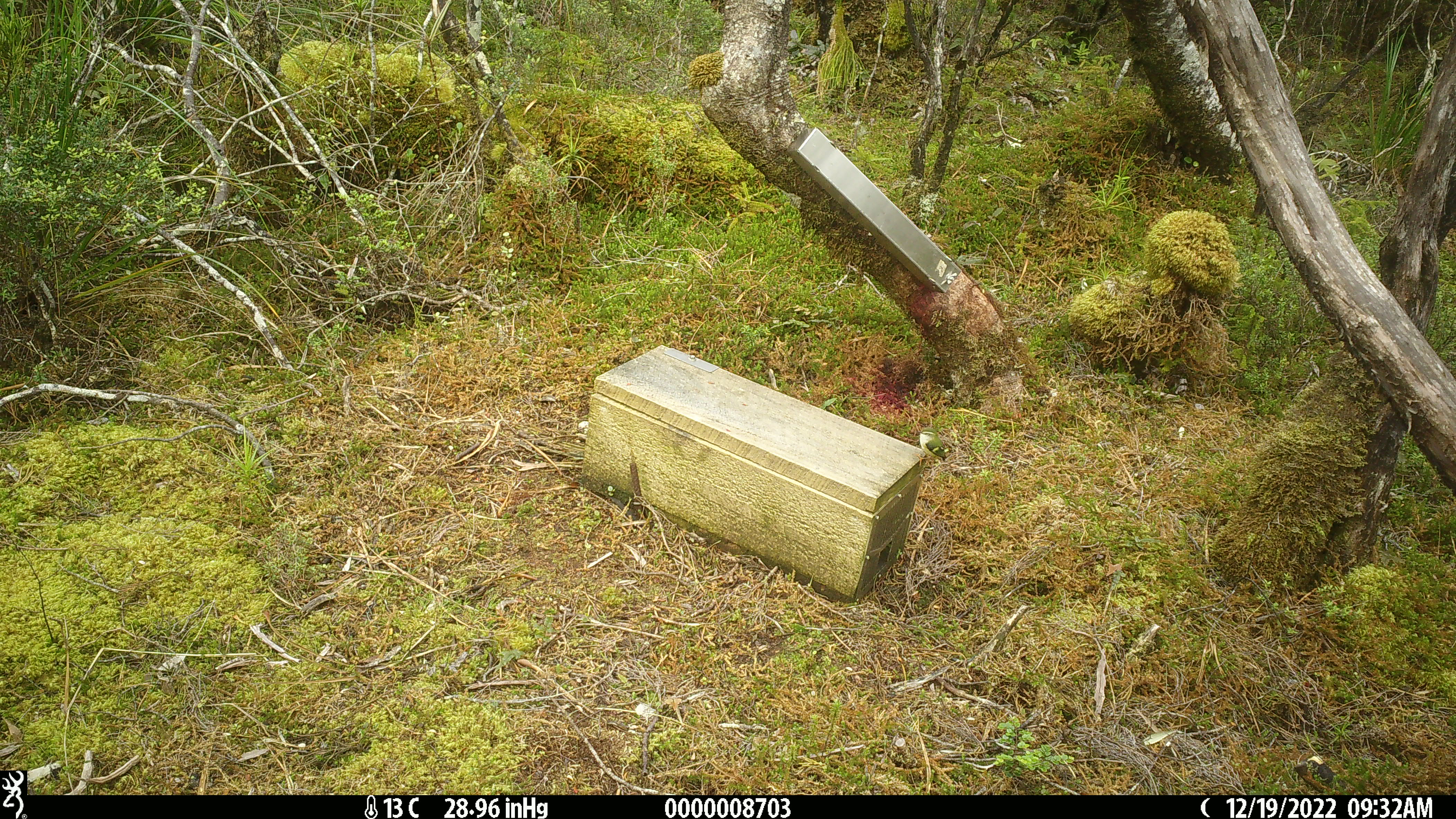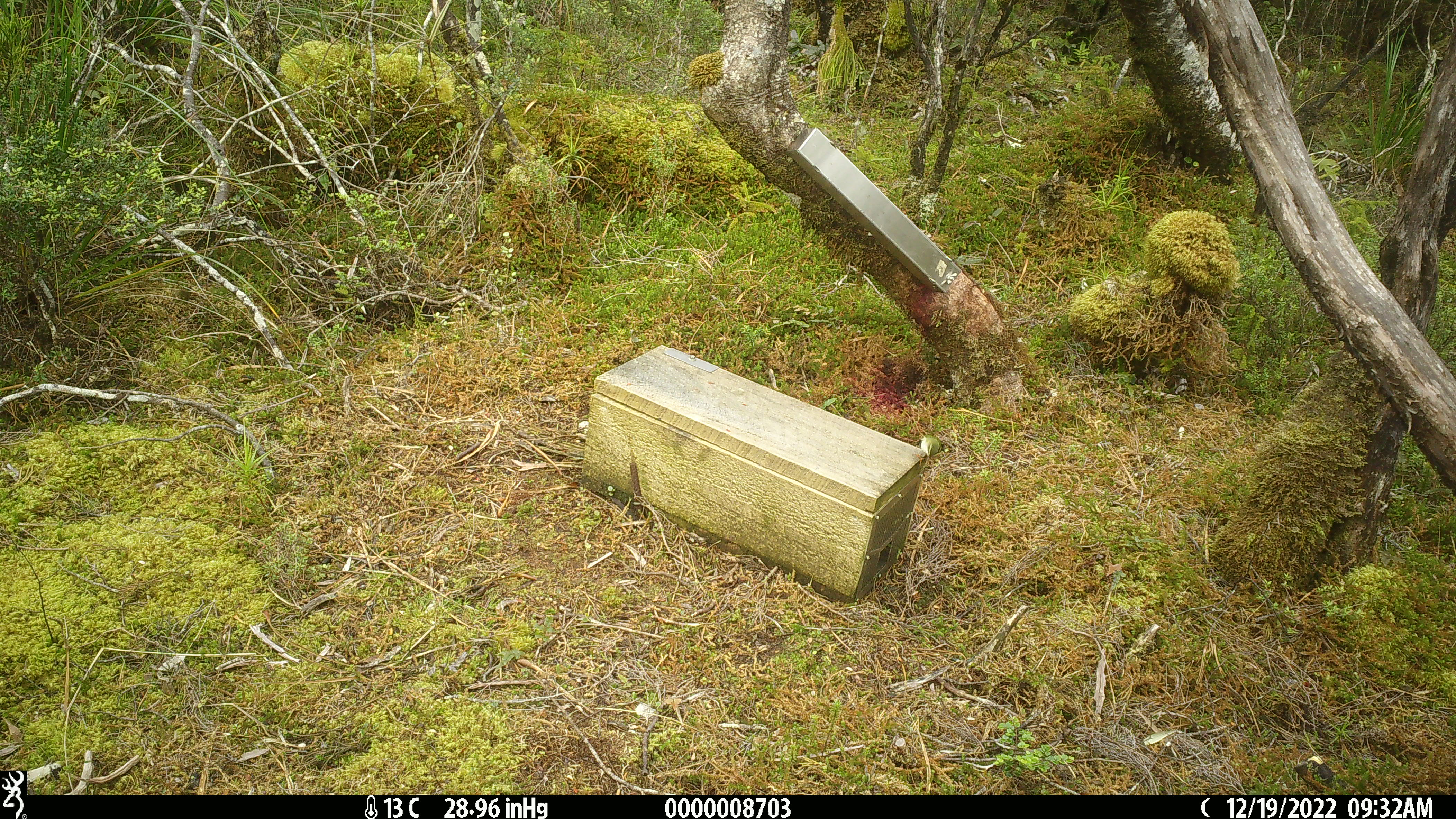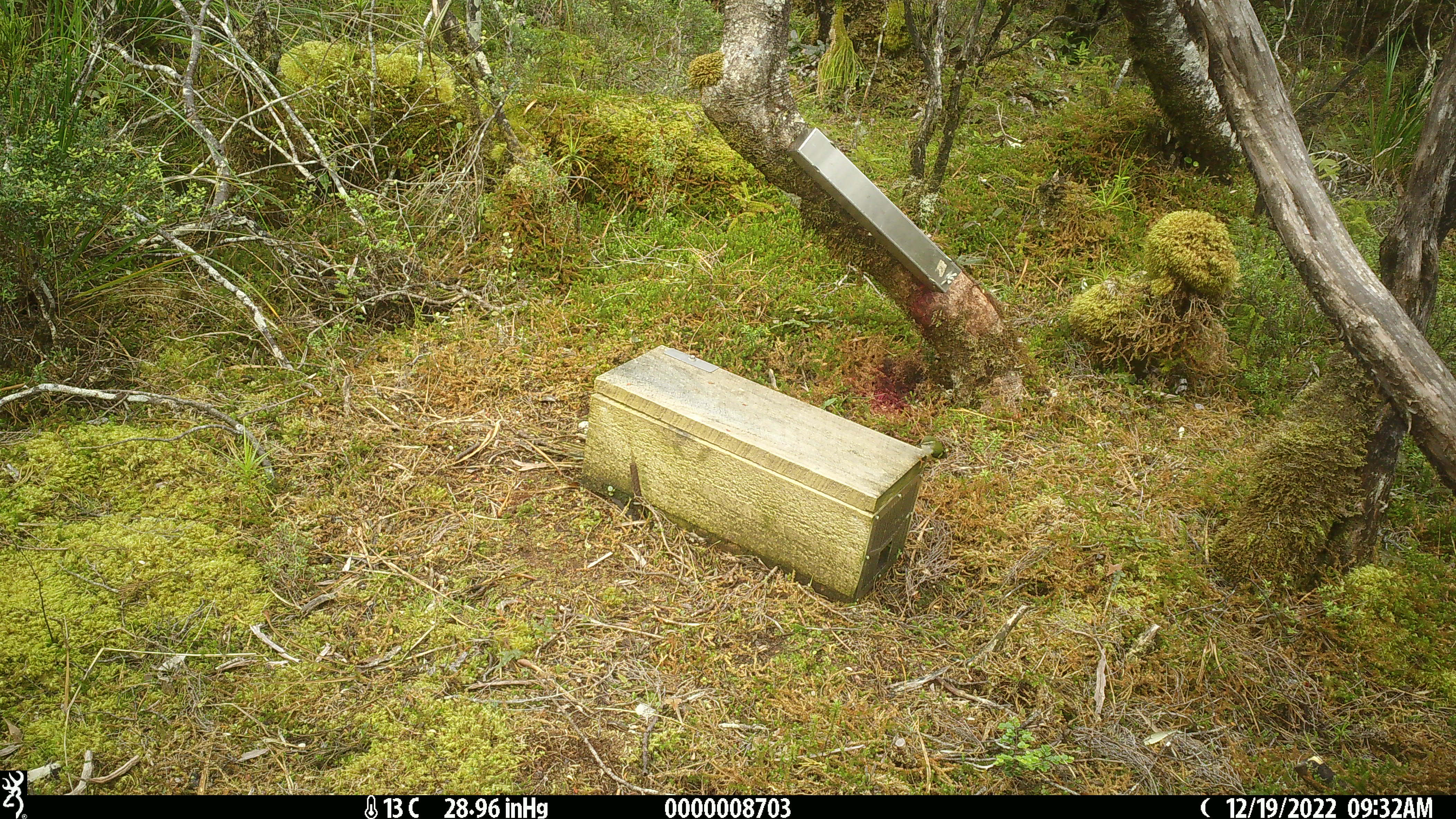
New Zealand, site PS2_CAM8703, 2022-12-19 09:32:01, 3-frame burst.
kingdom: Animalia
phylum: Chordata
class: Aves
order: Passeriformes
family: Acanthisittidae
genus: Acanthisitta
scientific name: Acanthisitta chloris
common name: rifleman